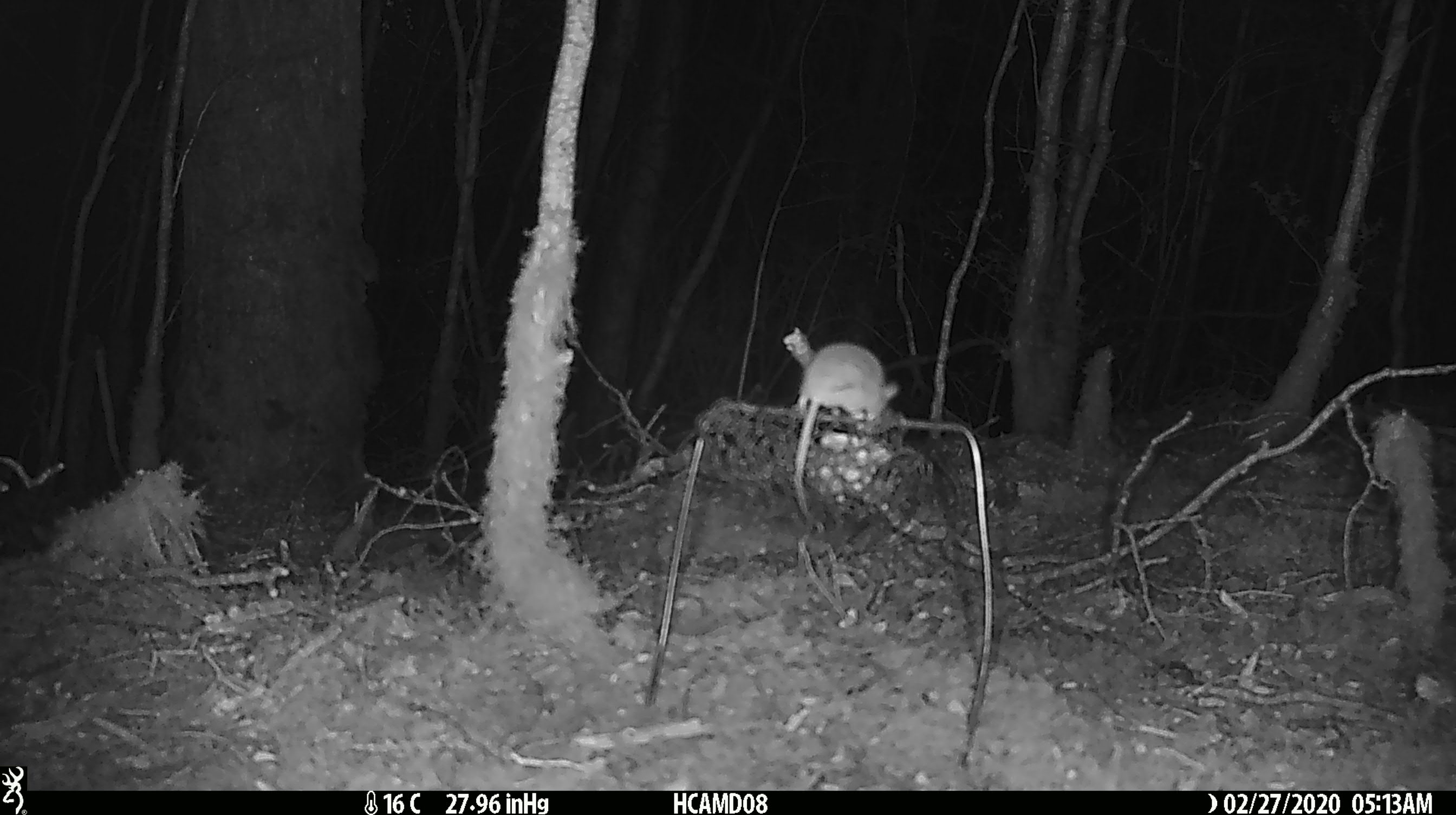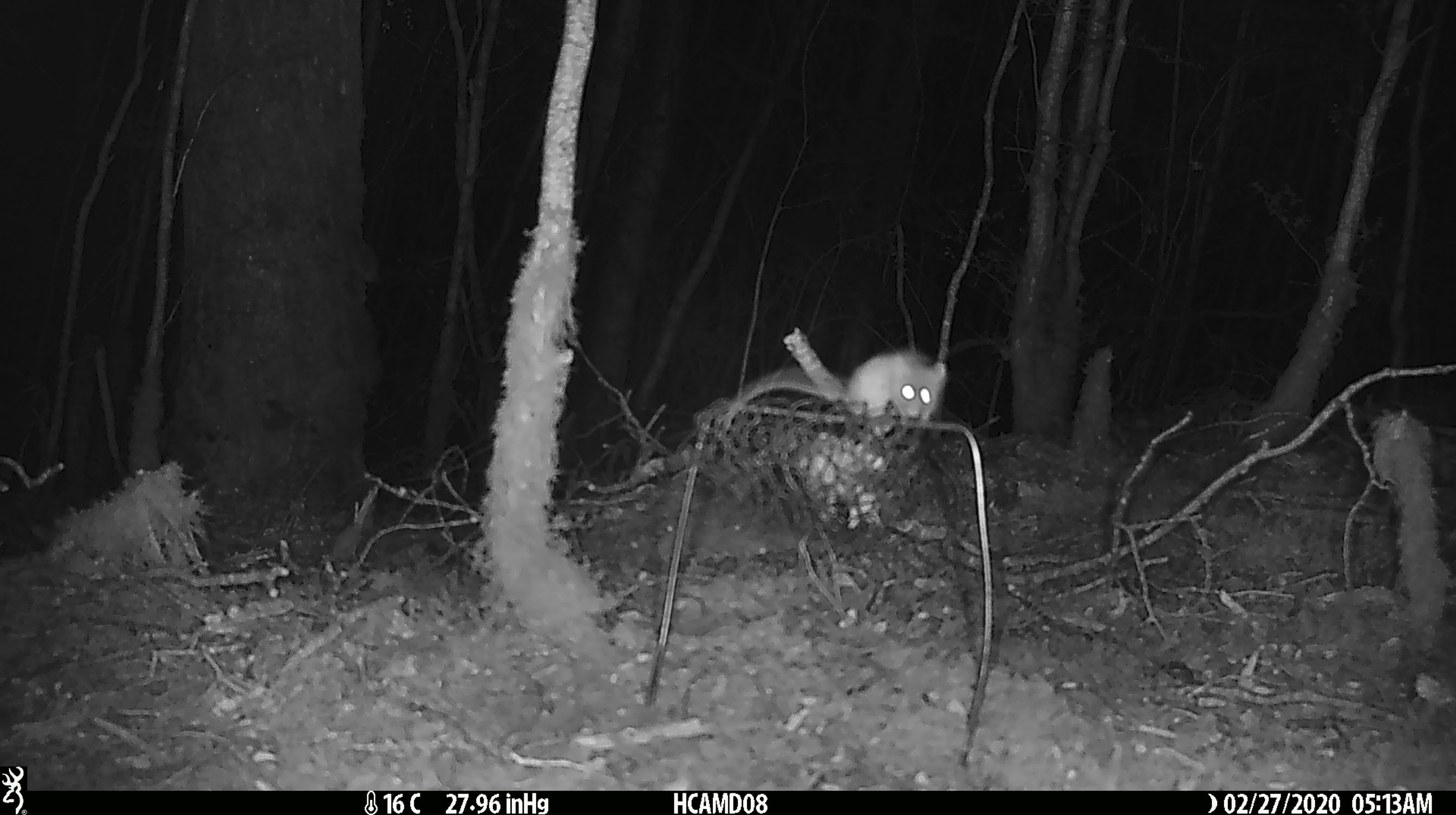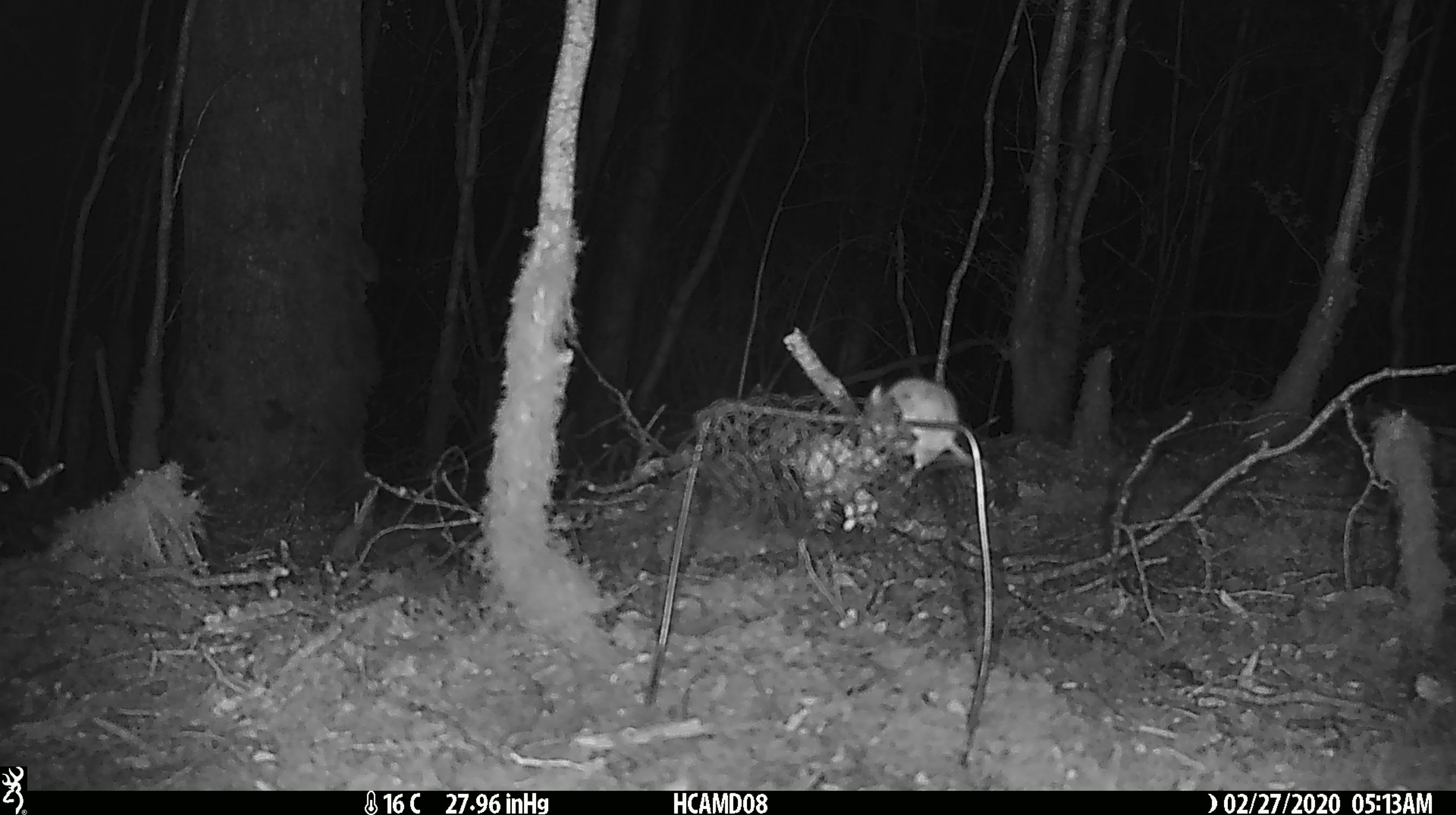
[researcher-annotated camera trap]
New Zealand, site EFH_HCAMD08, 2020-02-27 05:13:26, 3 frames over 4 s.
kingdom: Animalia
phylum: Chordata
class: Mammalia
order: Rodentia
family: Muridae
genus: Mus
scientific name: Mus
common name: mouse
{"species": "mouse (Mus)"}